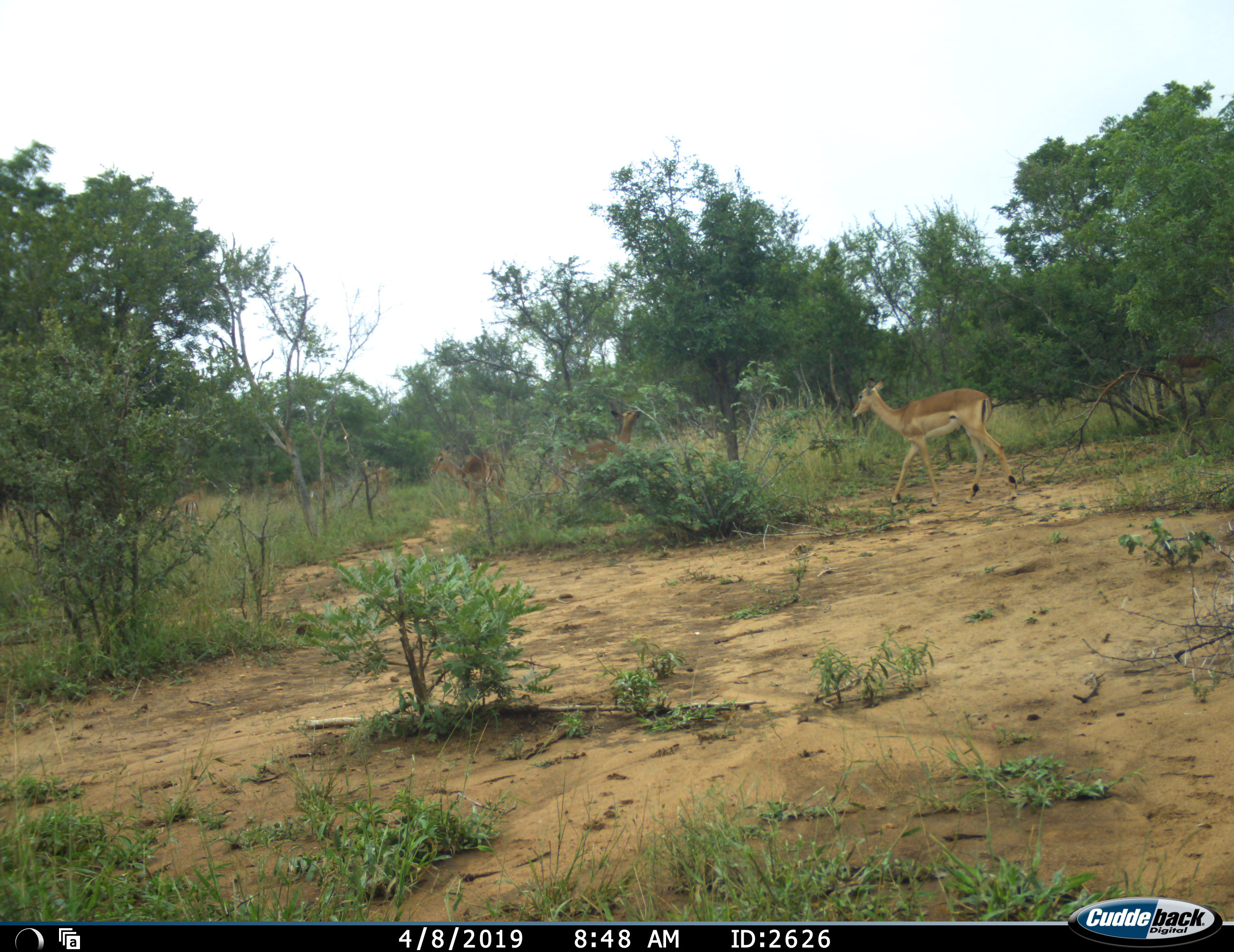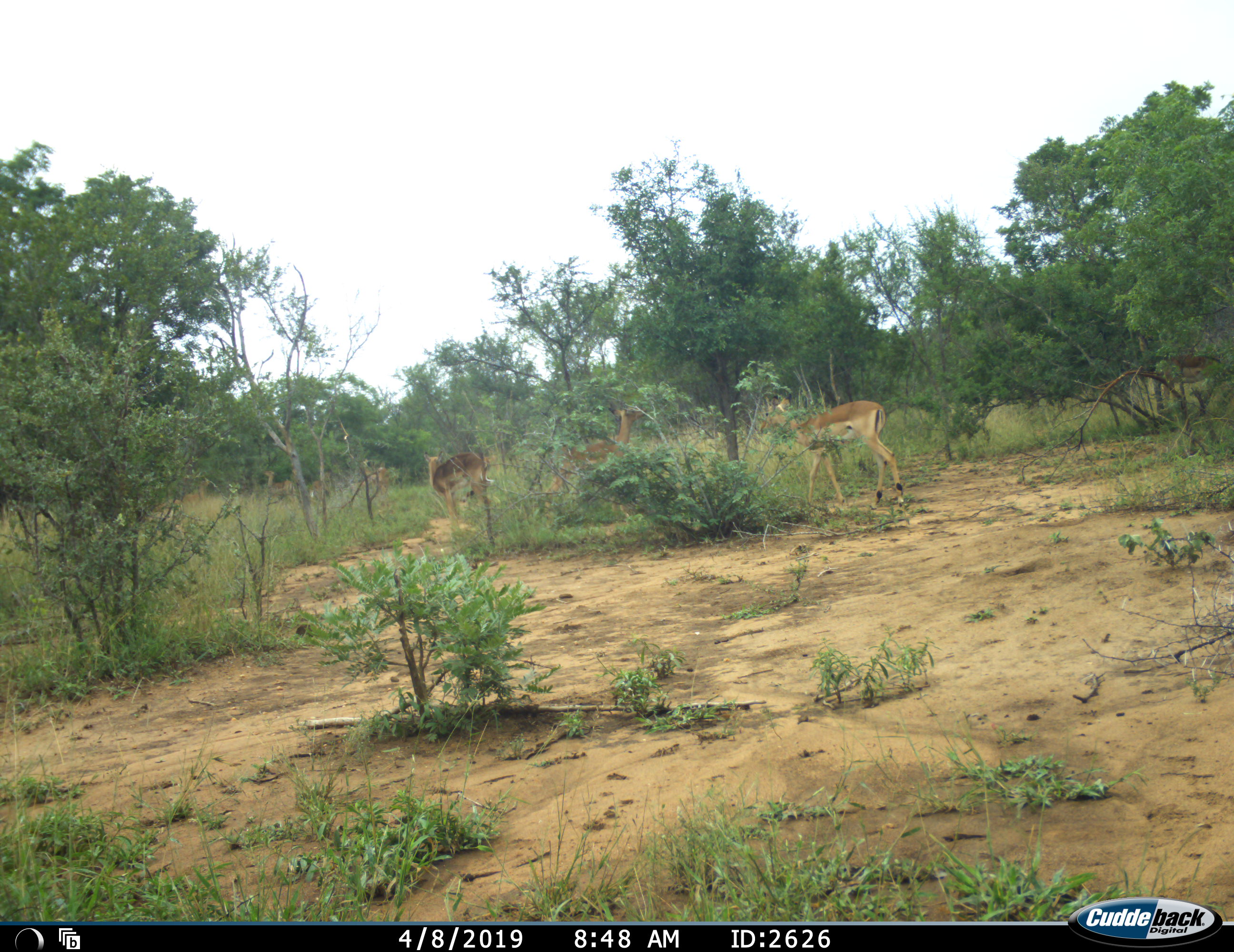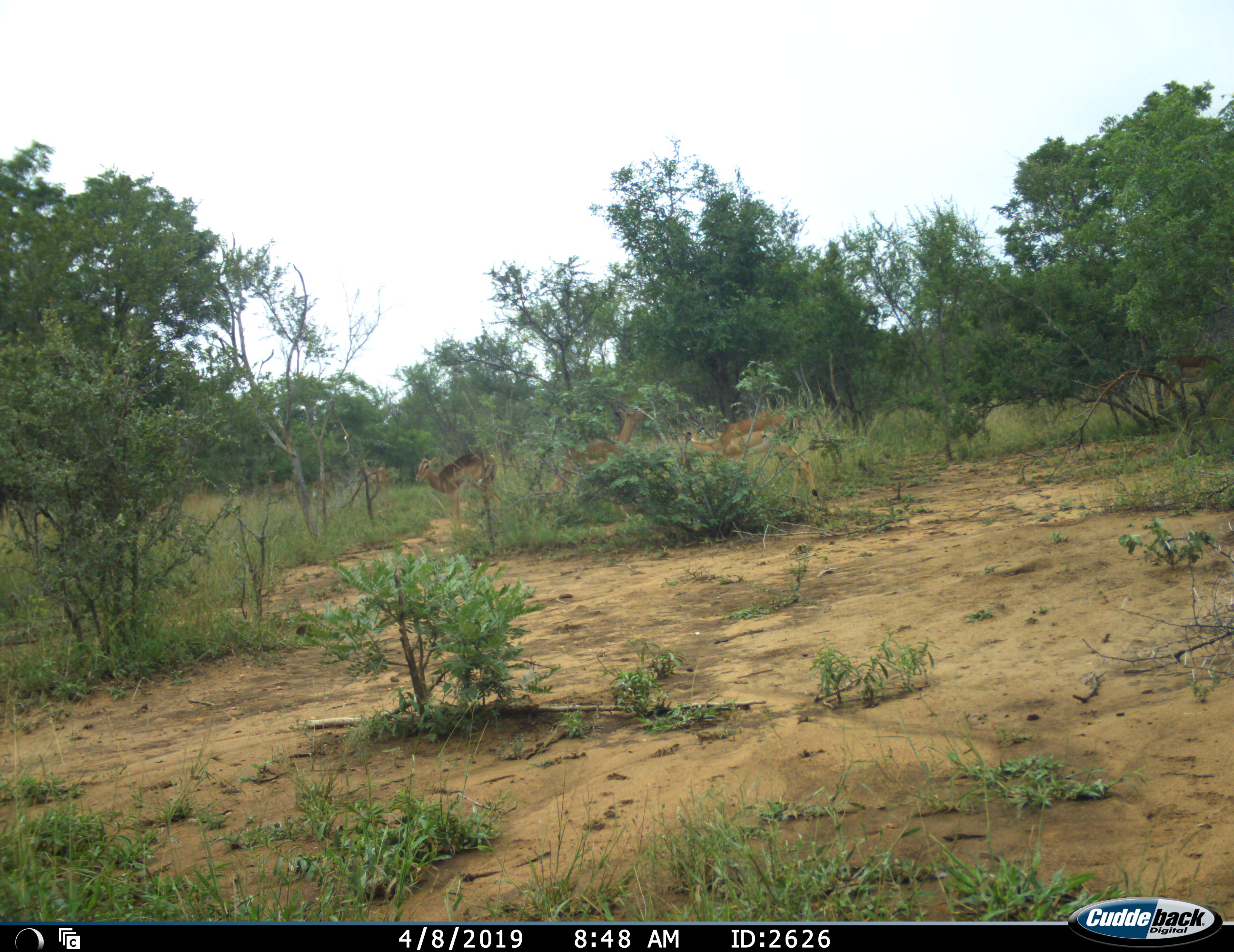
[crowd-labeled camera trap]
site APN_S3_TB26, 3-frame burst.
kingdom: Animalia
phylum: Chordata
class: Mammalia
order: Artiodactyla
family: Bovidae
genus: Aepyceros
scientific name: Aepyceros melampus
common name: impala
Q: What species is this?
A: Impala (Aepyceros melampus).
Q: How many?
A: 7.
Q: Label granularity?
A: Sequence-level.